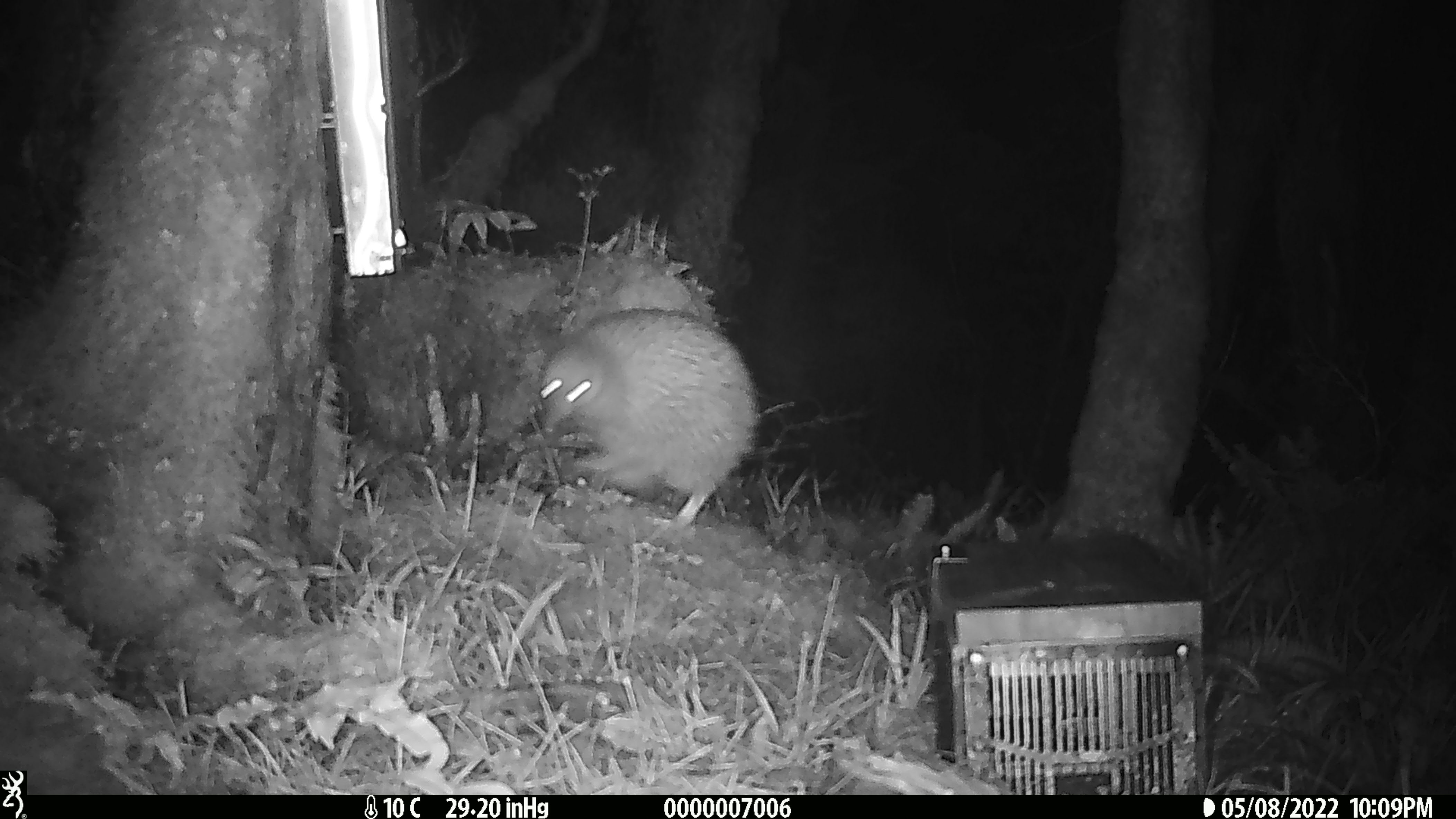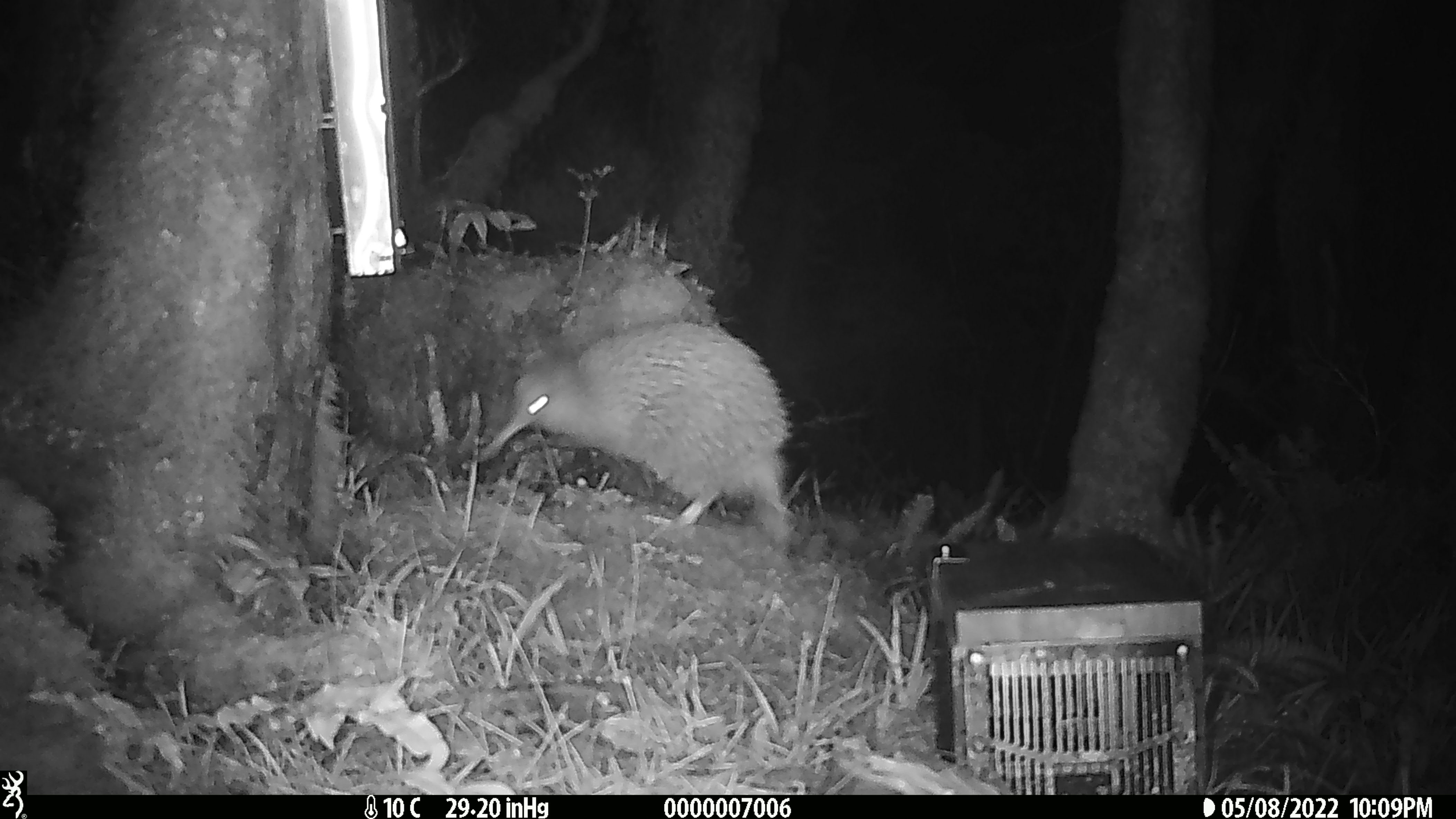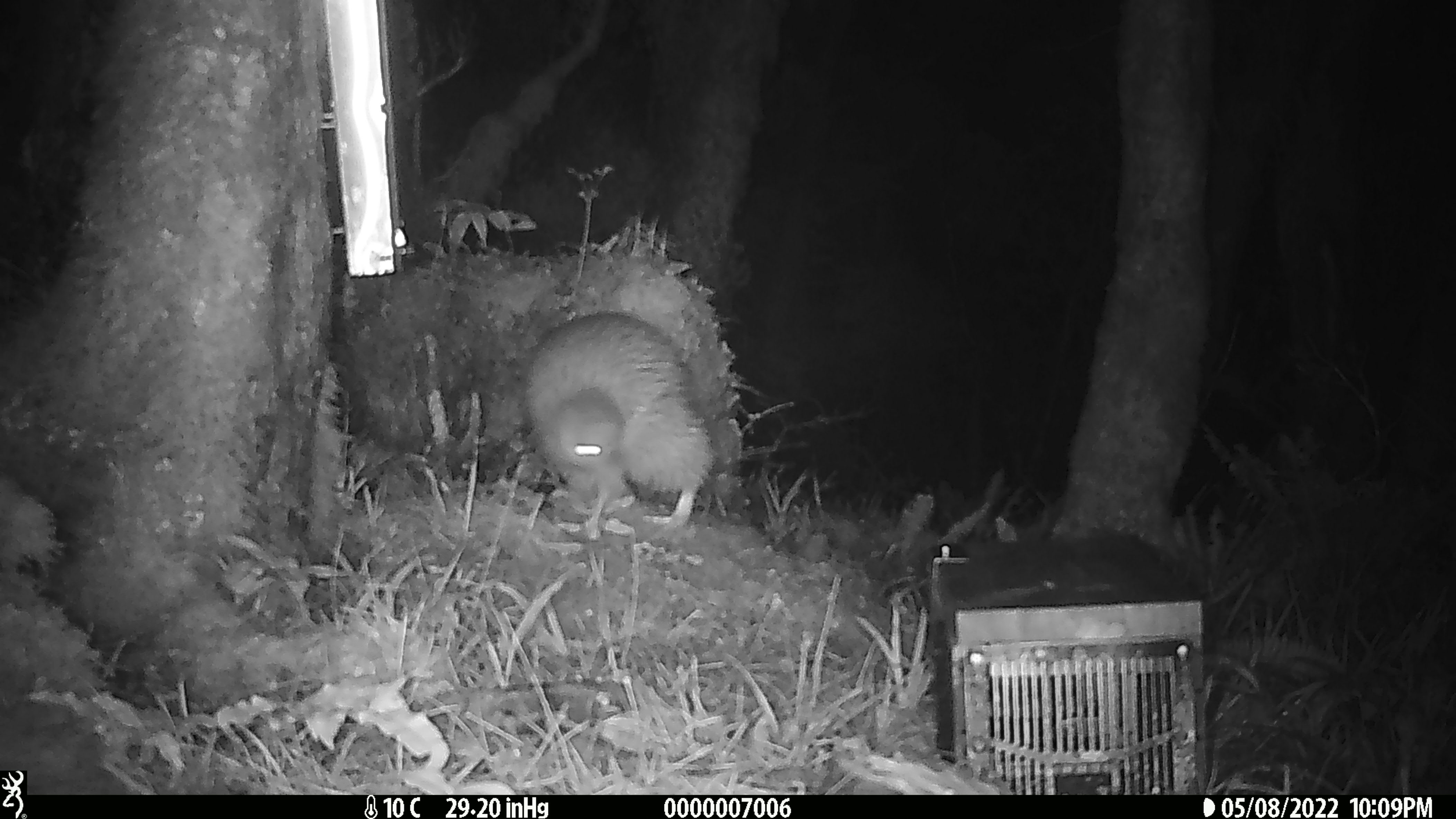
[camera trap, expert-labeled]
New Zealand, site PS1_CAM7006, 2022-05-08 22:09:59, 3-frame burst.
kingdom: Animalia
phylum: Chordata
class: Aves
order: Apterygiformes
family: Apterygidae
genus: Apteryx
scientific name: Apteryx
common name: kiwi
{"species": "kiwi (Apteryx)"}